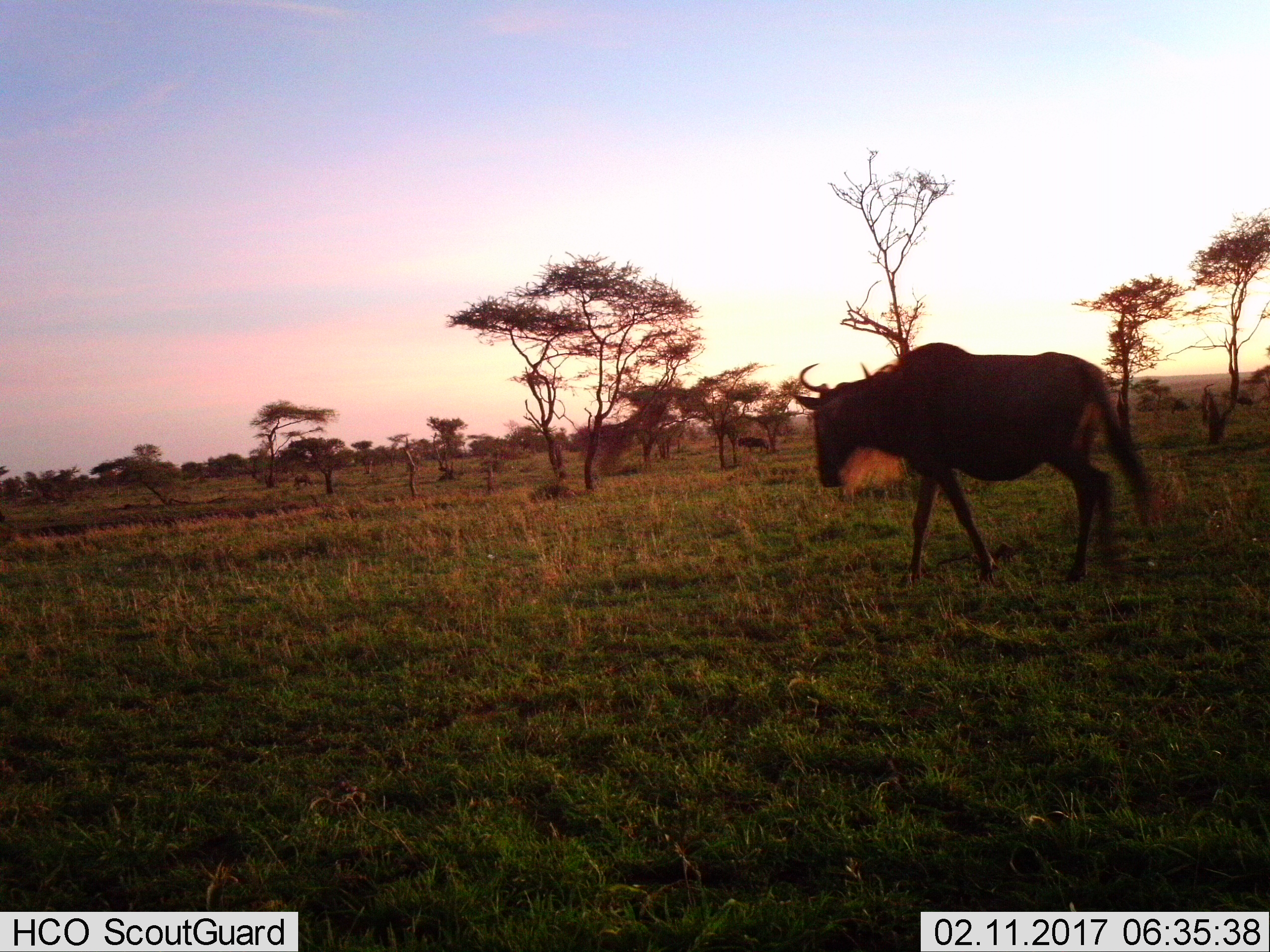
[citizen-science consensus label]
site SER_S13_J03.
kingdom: Animalia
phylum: Chordata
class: Mammalia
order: Artiodactyla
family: Bovidae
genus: Connochaetes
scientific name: Connochaetes taurinus taurinus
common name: blue wildebeest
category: wildebeestblue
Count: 2.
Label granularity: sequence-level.